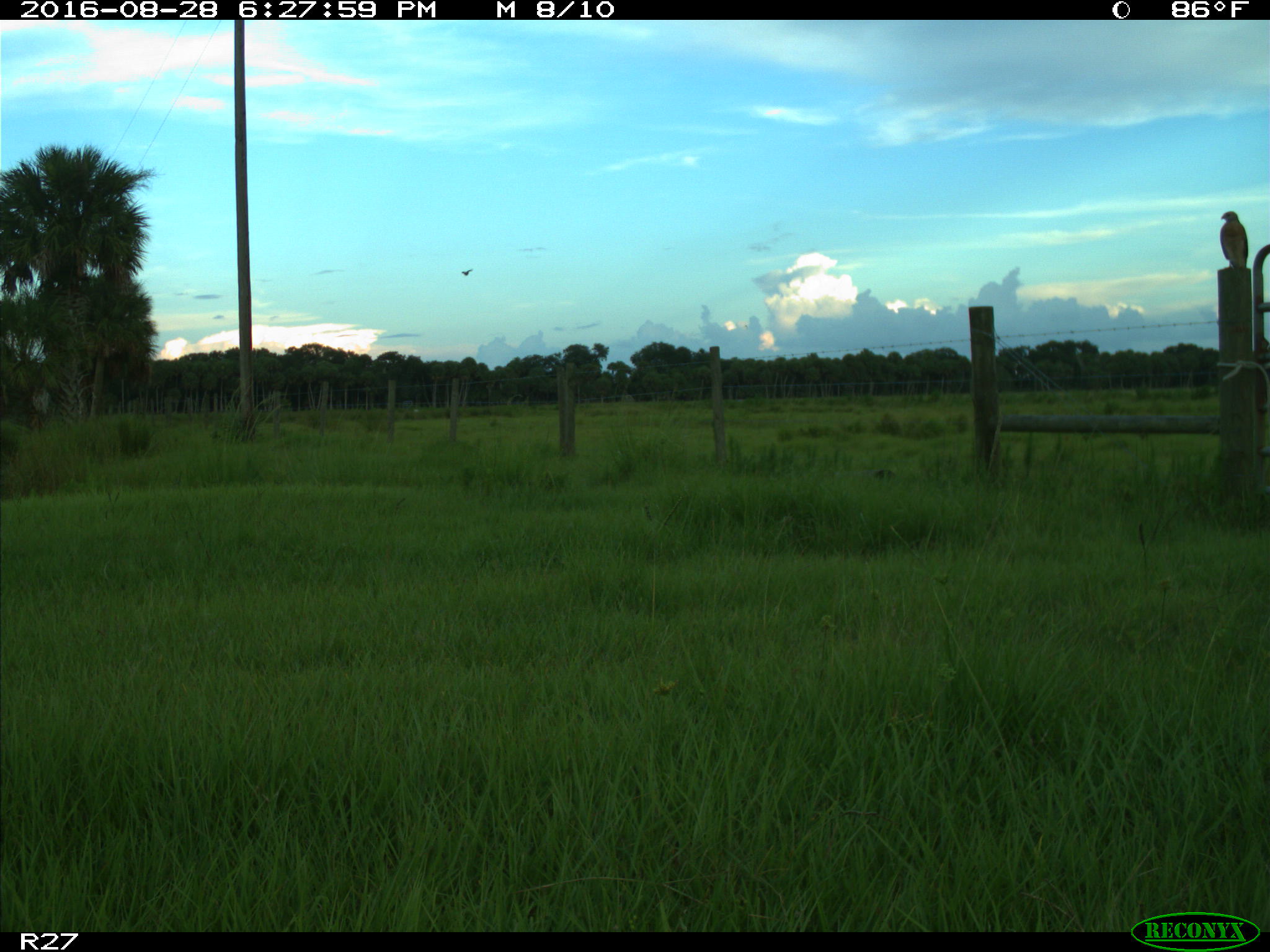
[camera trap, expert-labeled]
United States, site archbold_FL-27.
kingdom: Animalia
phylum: Chordata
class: Aves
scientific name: Aves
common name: birds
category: unidentified bird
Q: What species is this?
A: Unidentified bird (birds) (Aves).